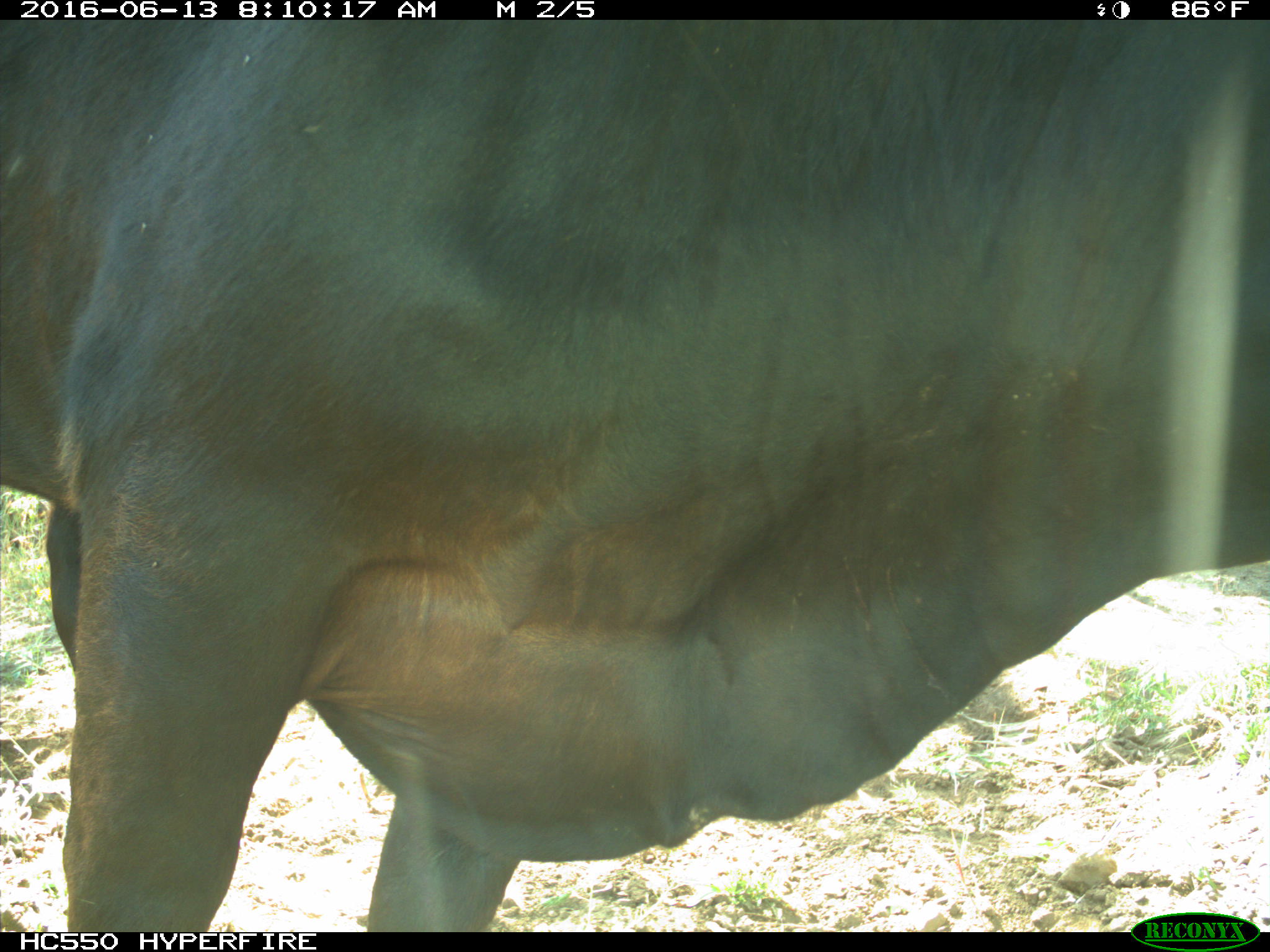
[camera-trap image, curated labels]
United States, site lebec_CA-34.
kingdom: Animalia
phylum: Chordata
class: Mammalia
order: Artiodactyla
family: Bovidae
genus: Bos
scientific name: Bos taurus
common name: domestic cow